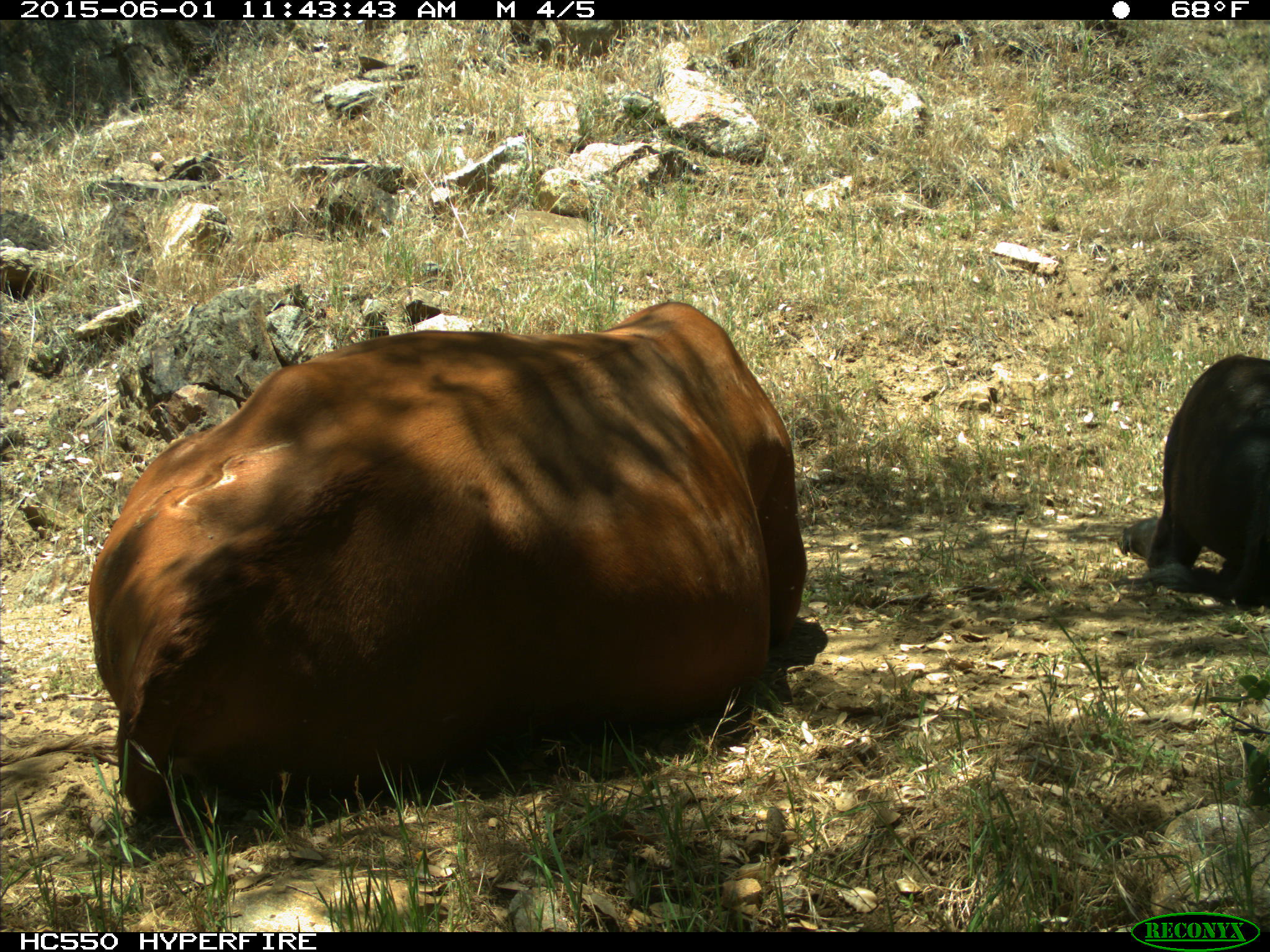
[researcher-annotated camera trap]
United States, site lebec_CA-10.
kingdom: Animalia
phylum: Chordata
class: Mammalia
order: Artiodactyla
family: Bovidae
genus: Bos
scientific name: Bos taurus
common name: domestic cow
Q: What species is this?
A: Bos taurus (domestic cow).